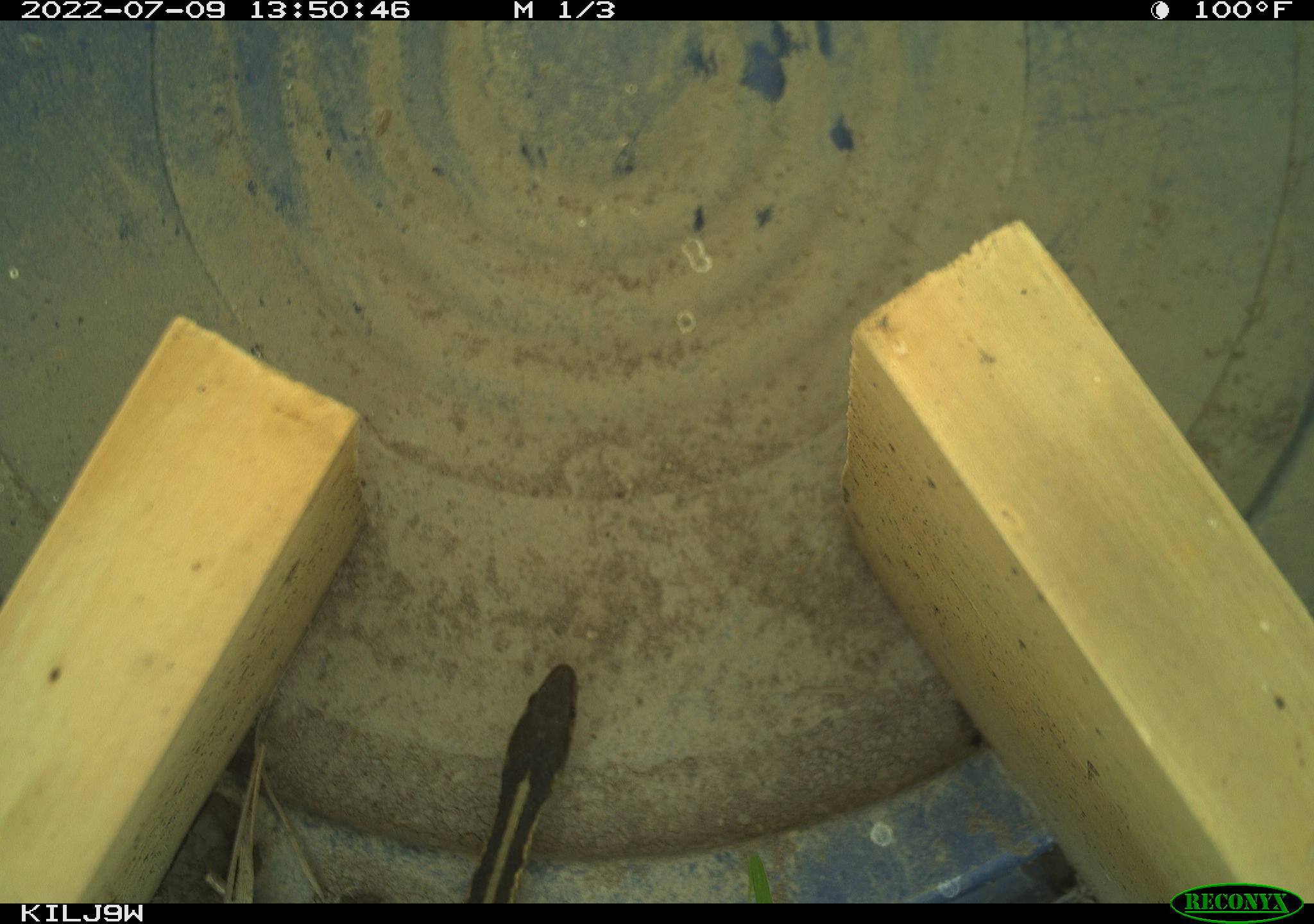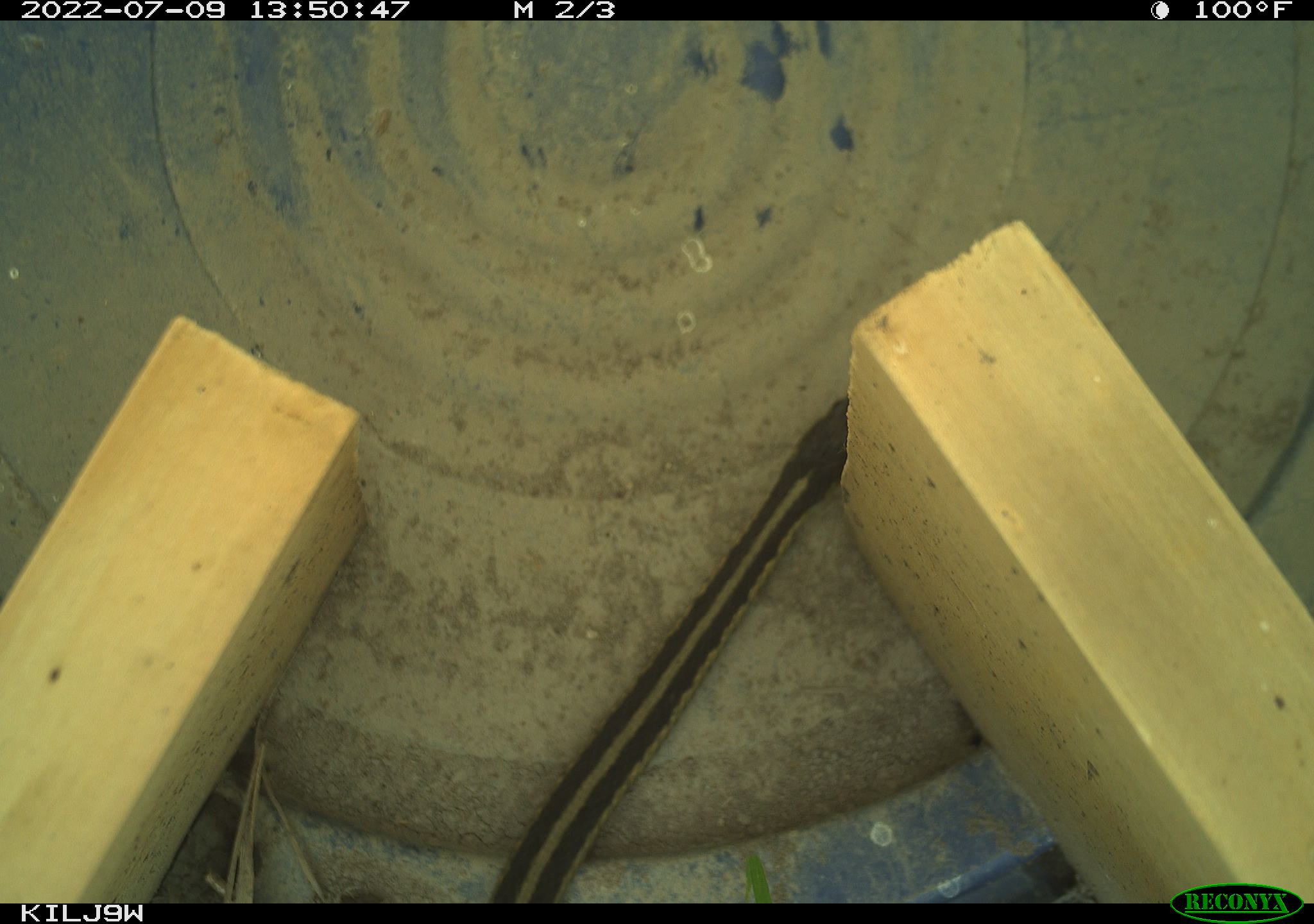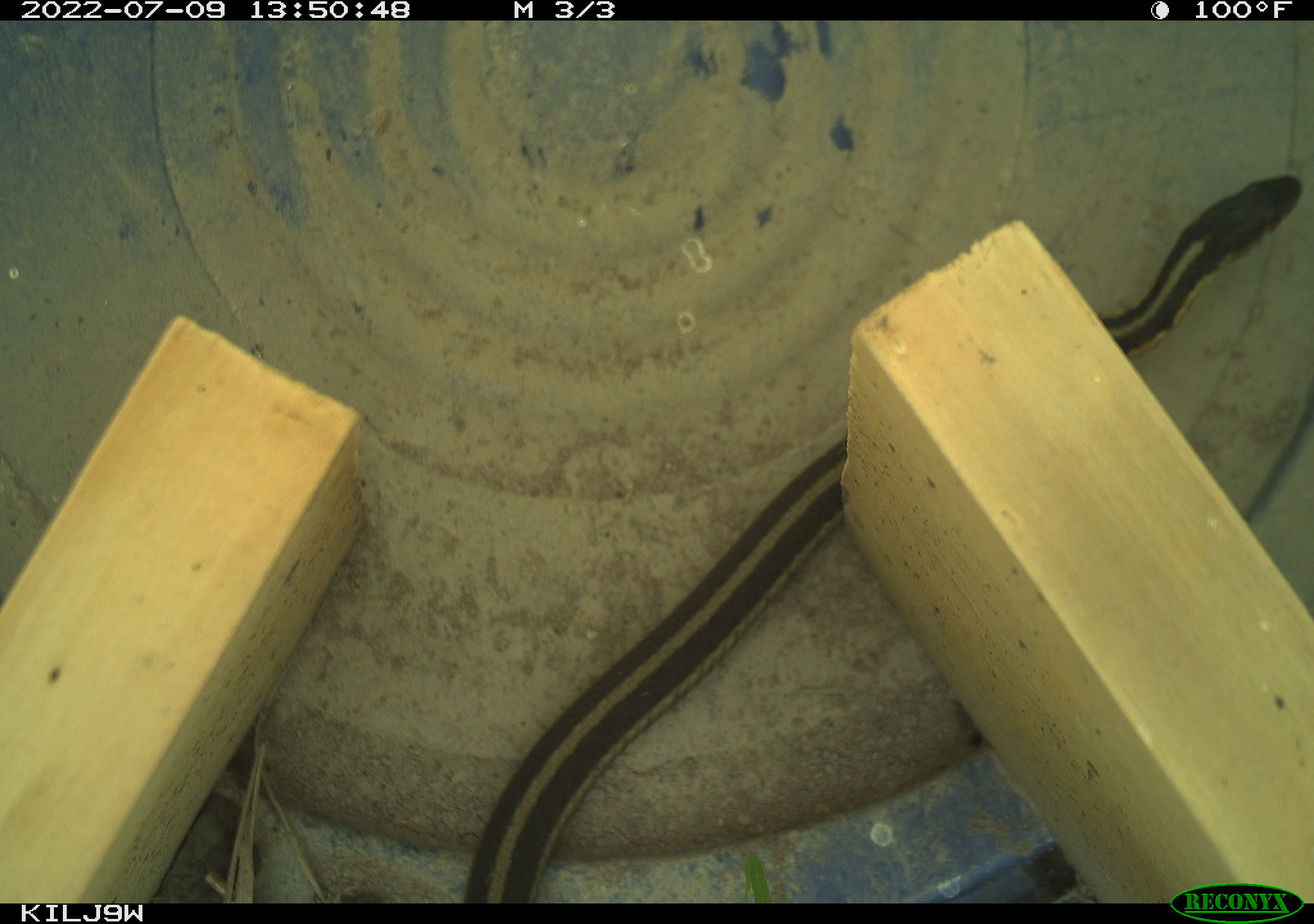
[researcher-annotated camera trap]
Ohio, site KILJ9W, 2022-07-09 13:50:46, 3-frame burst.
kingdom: Animalia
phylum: Chordata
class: Reptilia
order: Squamata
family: Colubridae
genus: Thamnophis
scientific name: Thamnophis sirtalis sirtalis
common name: eastern gartersnake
Eastern gartersnake (Thamnophis sirtalis sirtalis).